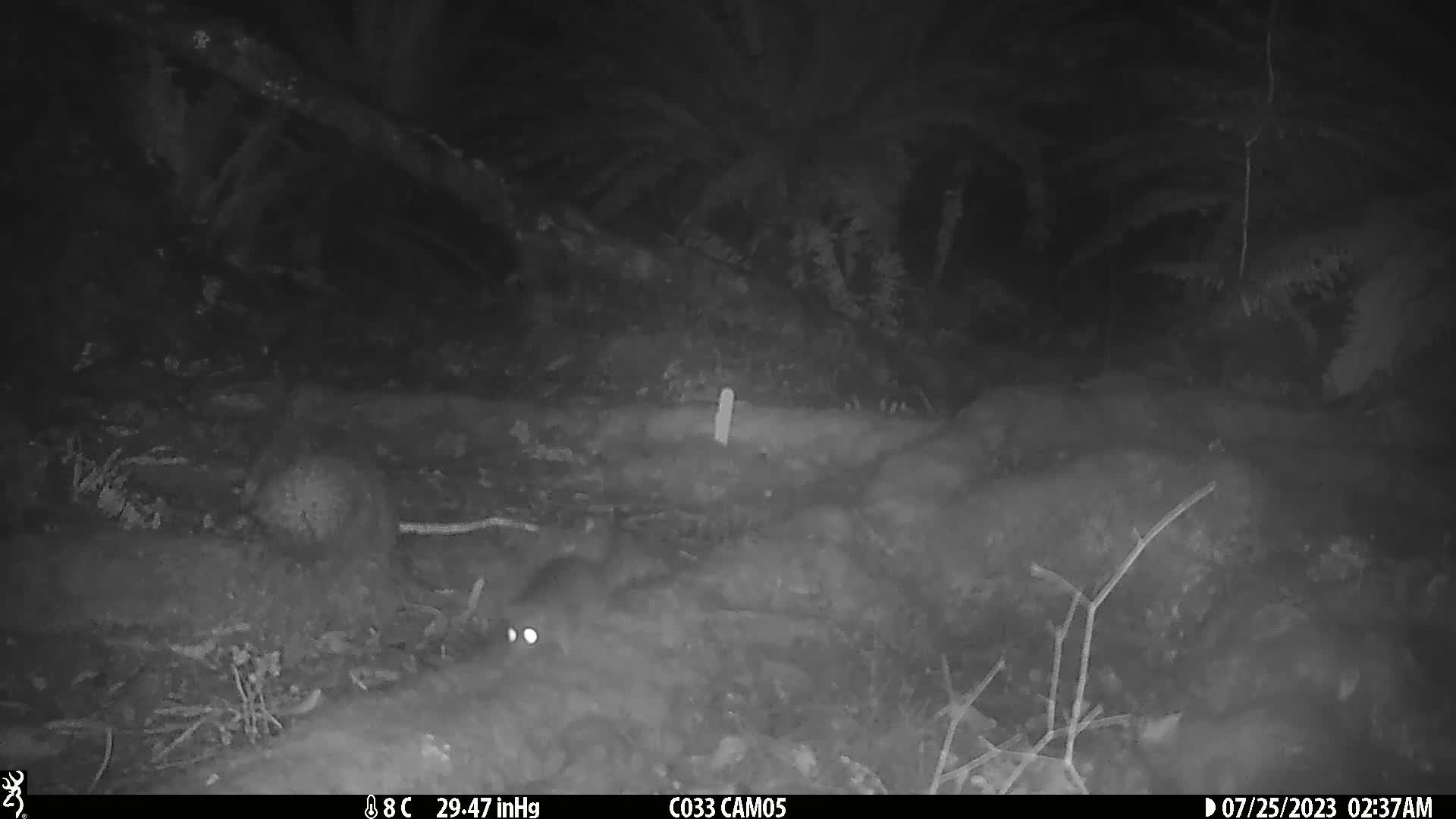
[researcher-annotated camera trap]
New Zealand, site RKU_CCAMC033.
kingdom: Animalia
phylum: Chordata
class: Mammalia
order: Rodentia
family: Muridae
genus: Rattus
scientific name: Rattus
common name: rat